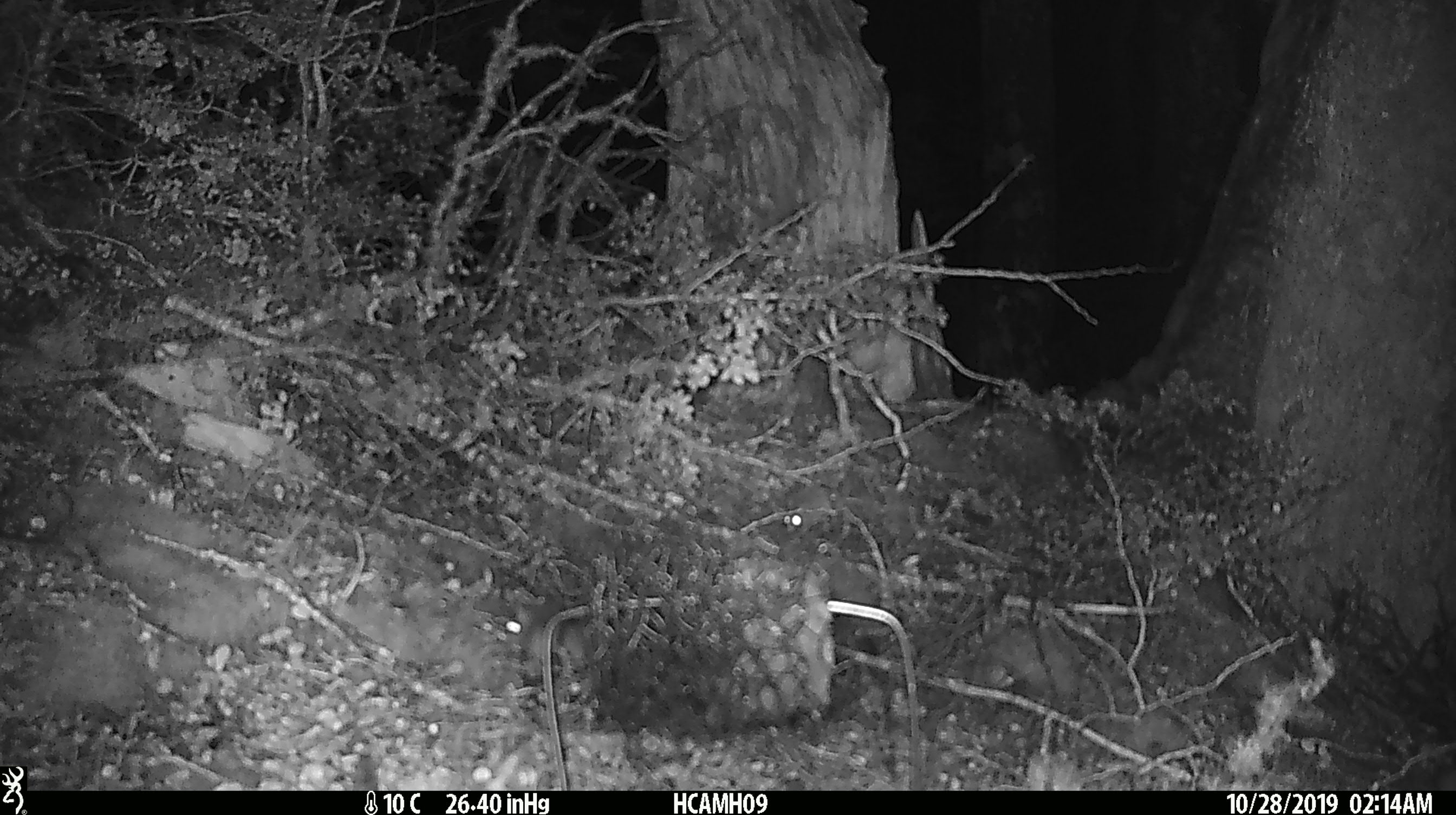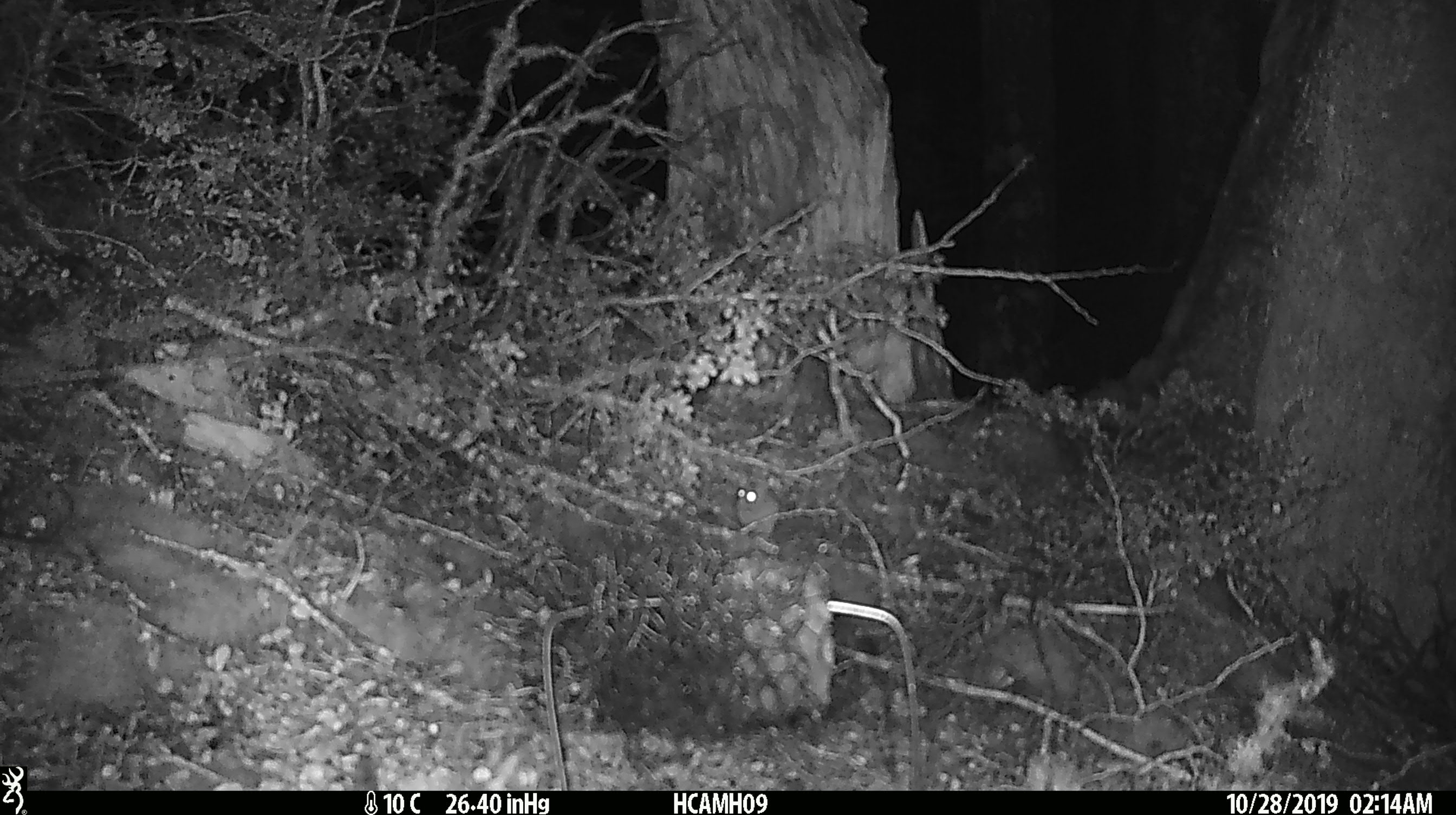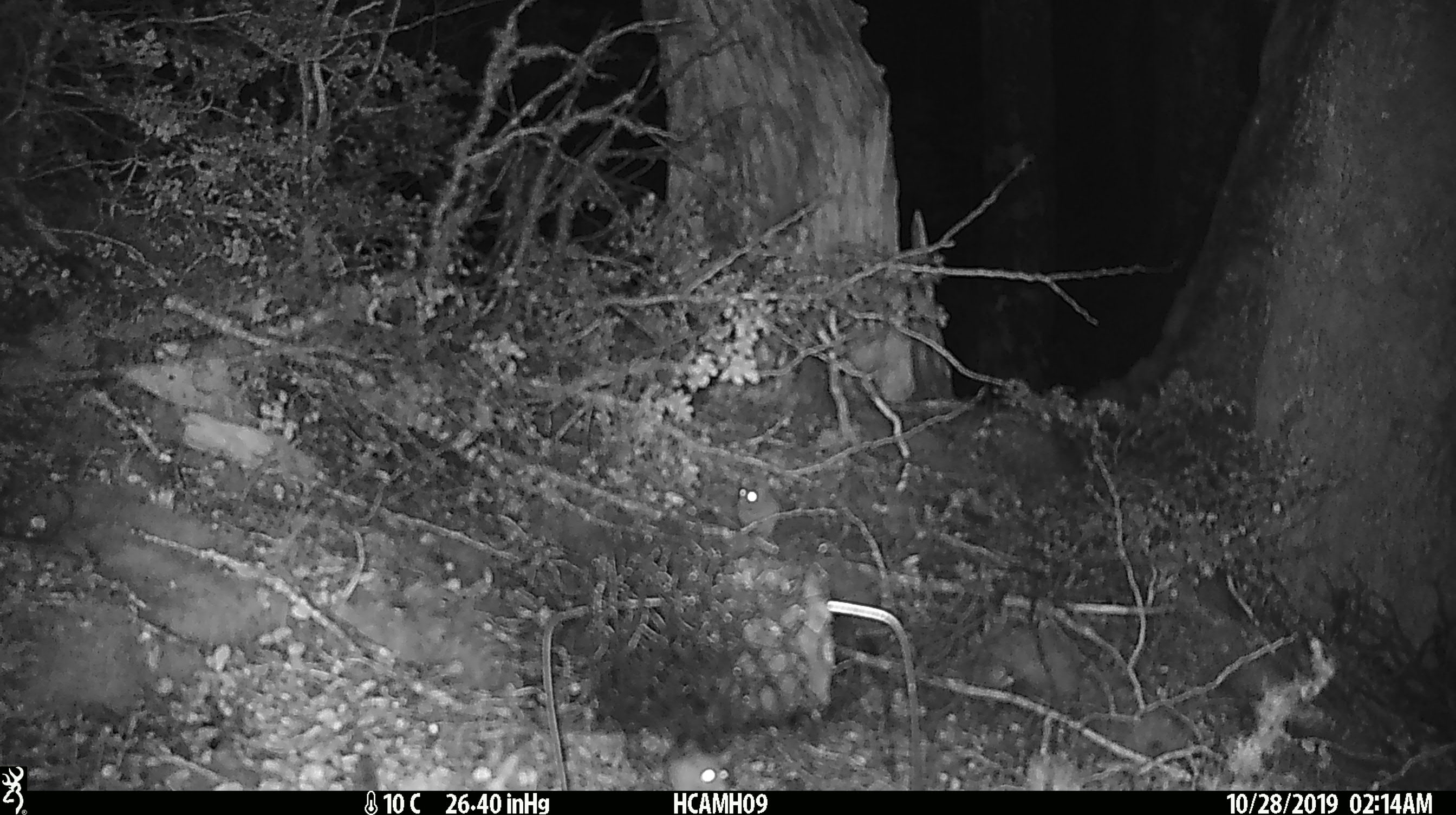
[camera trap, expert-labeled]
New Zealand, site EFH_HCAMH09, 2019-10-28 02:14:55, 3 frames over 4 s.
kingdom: Animalia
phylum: Chordata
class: Mammalia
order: Rodentia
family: Muridae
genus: Mus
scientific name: Mus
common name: mouse